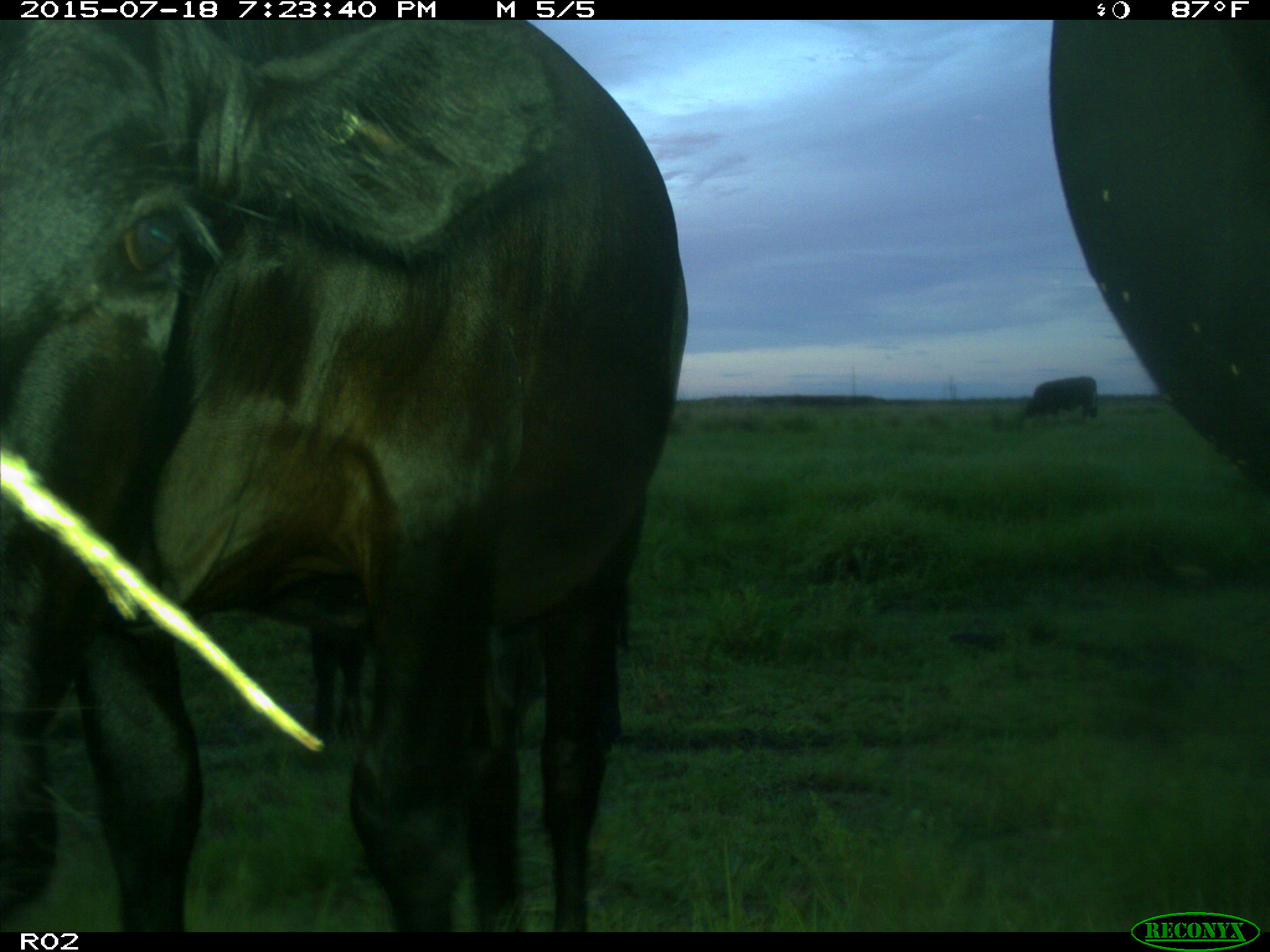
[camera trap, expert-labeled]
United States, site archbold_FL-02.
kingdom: Animalia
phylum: Chordata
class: Mammalia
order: Artiodactyla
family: Bovidae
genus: Bos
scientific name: Bos taurus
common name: domestic cow